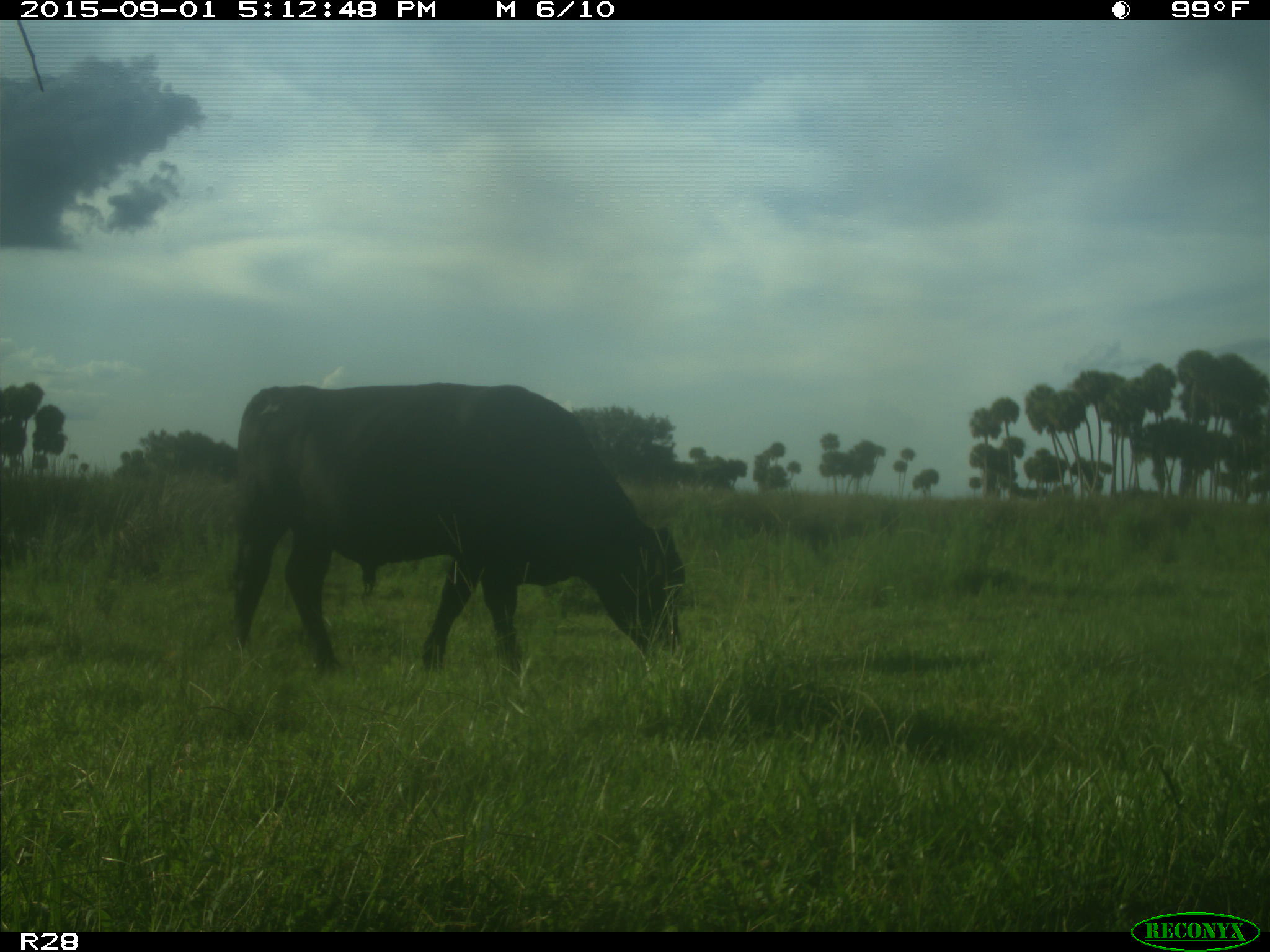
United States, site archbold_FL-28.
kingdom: Animalia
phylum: Chordata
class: Mammalia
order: Artiodactyla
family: Bovidae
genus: Bos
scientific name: Bos taurus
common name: domestic cow